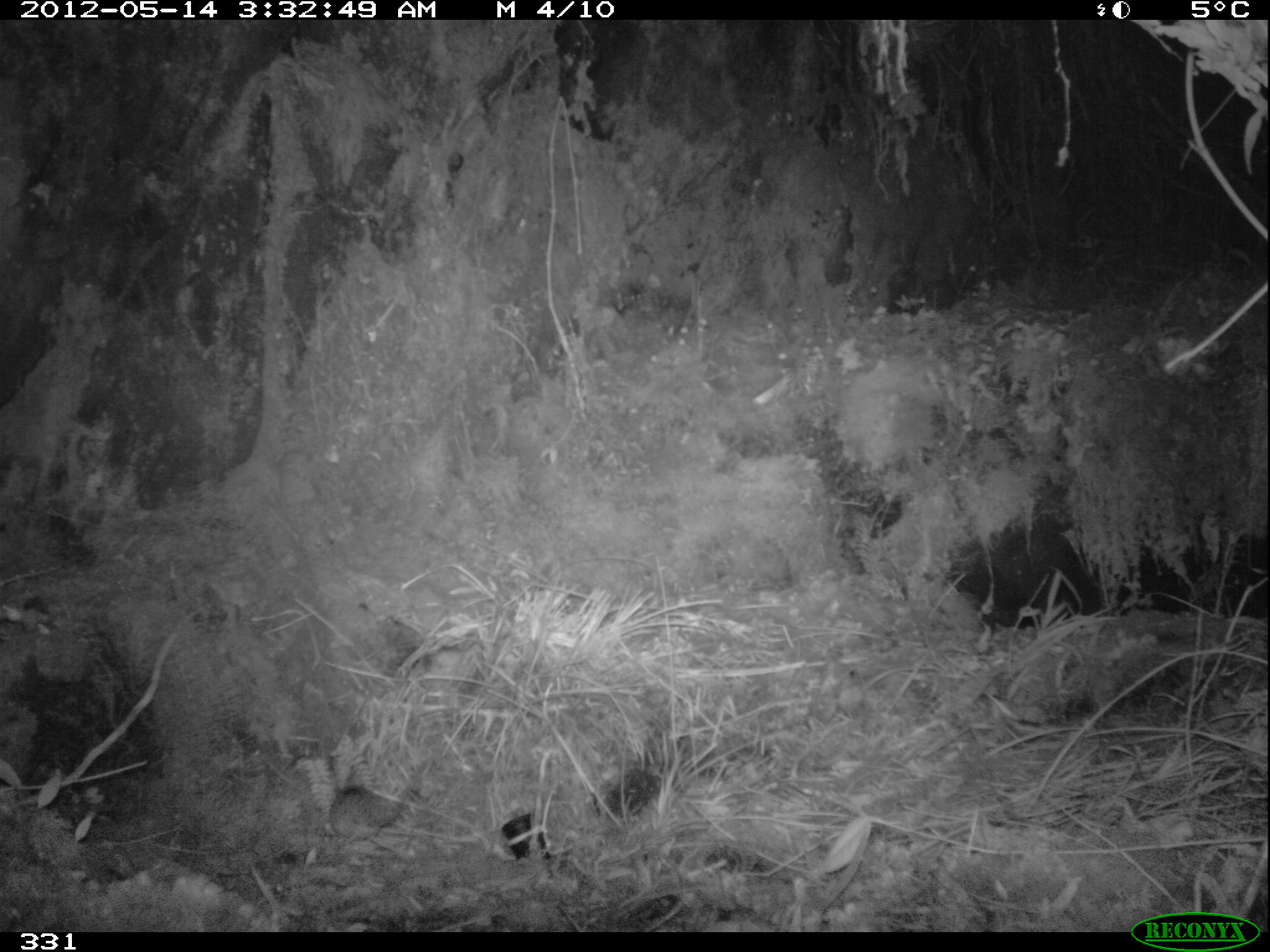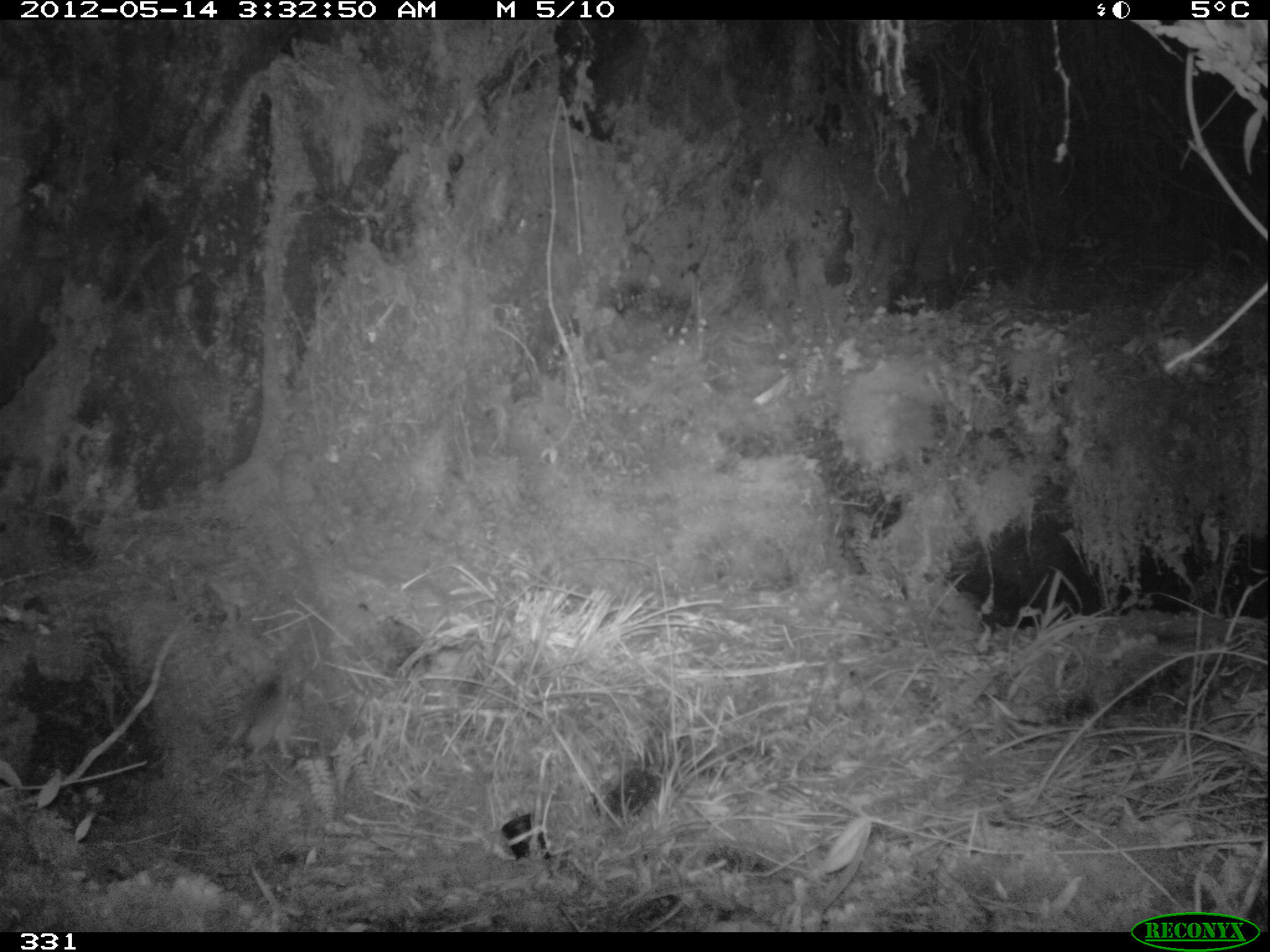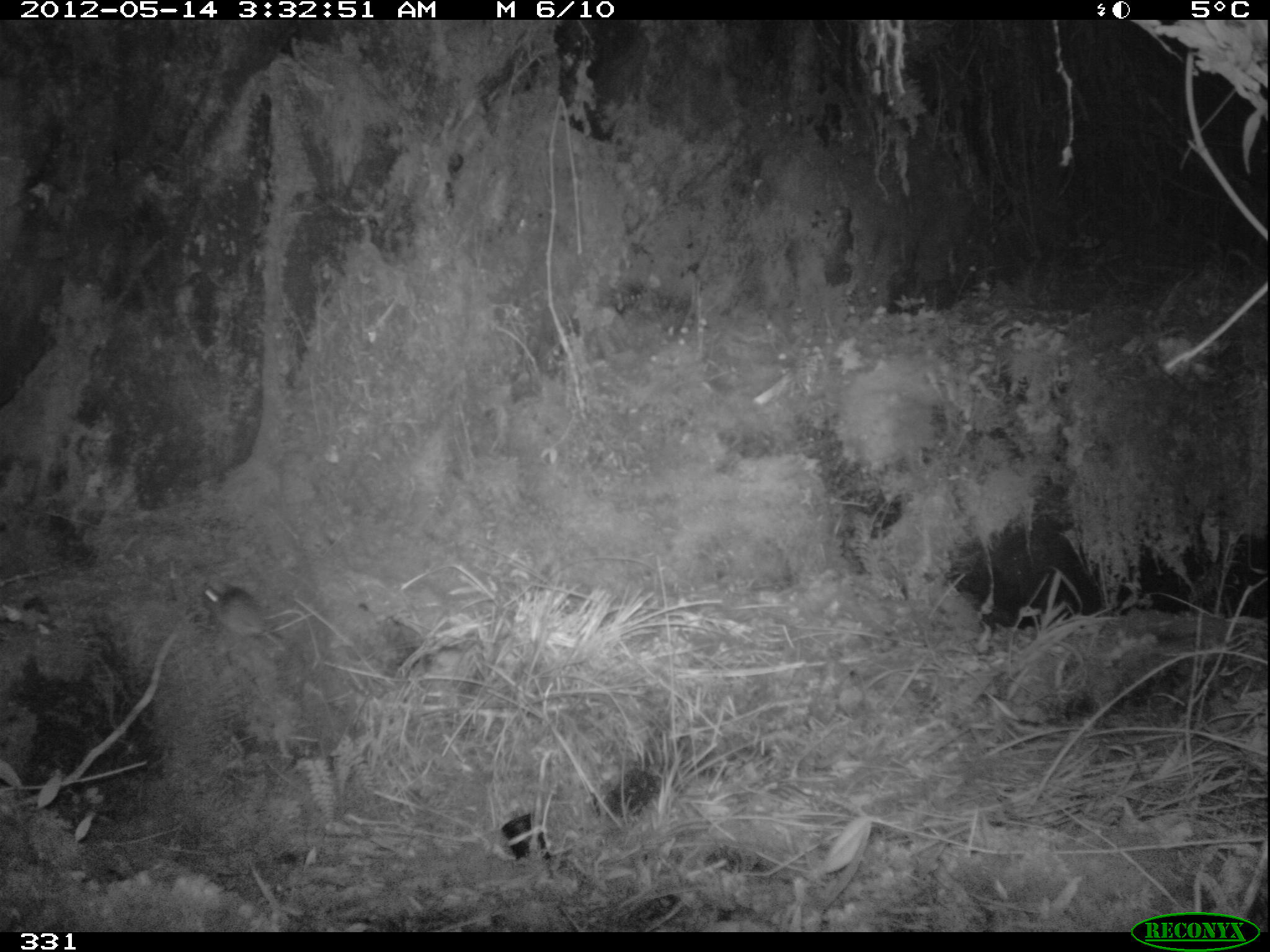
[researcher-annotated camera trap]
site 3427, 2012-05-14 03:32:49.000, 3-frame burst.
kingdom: Animalia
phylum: Chordata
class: Mammalia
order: Rodentia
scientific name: Rodentia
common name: rodents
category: unknown rodent